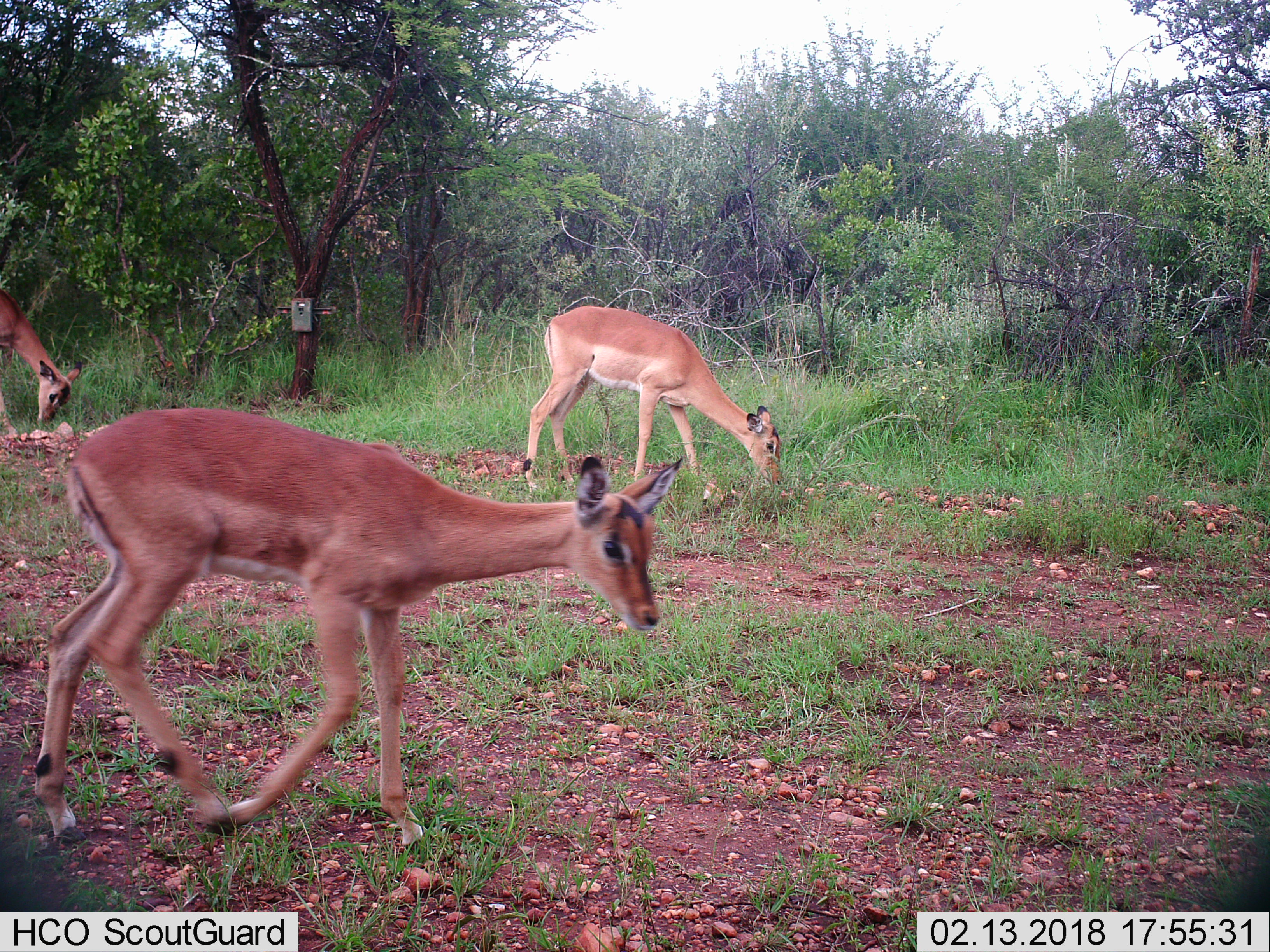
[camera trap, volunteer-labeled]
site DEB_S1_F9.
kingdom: Animalia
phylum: Chordata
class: Mammalia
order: Artiodactyla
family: Bovidae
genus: Aepyceros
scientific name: Aepyceros melampus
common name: impala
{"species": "impala (Aepyceros melampus)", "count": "3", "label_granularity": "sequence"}